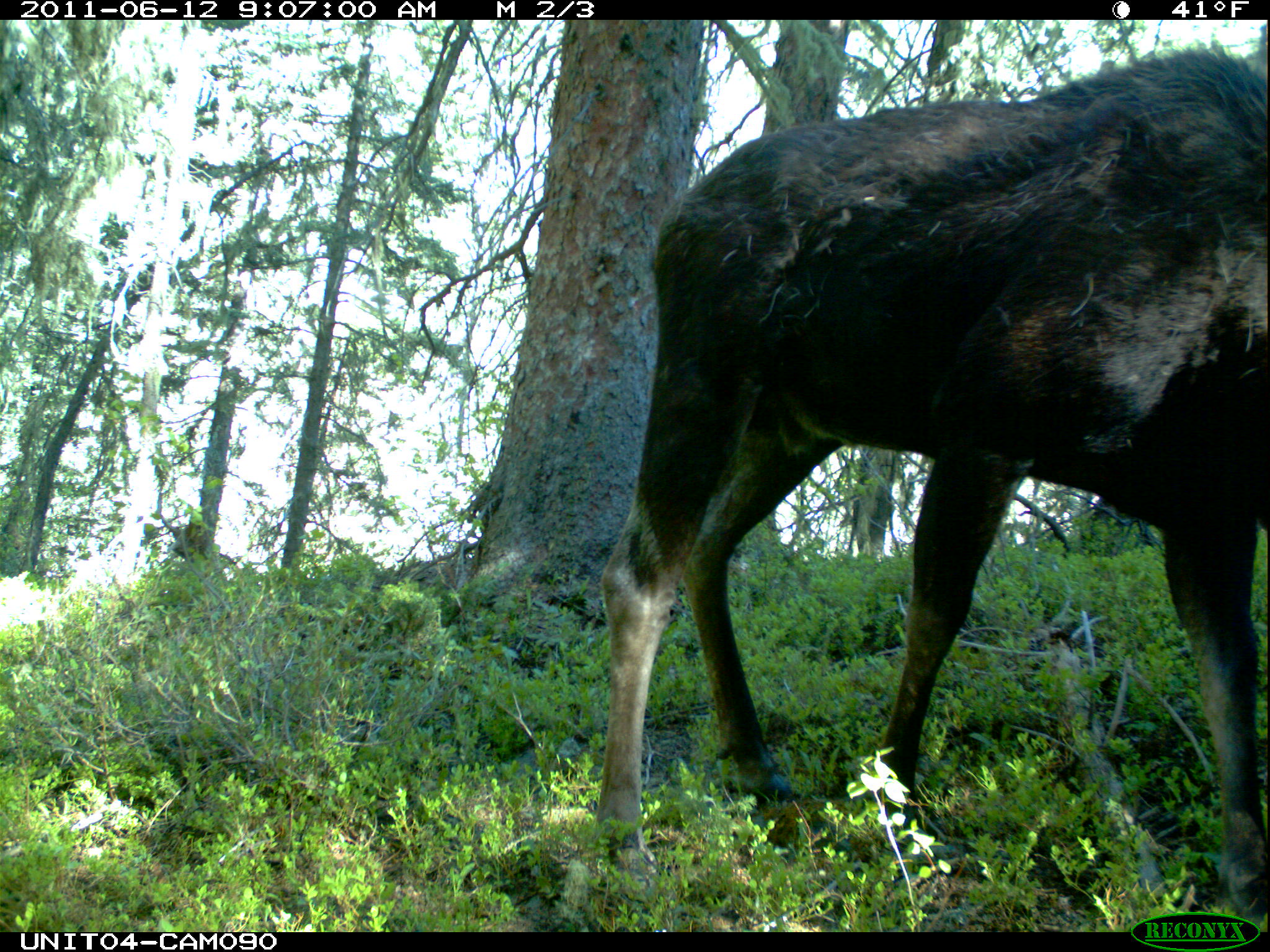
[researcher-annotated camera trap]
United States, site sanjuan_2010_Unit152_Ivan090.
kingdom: Animalia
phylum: Chordata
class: Mammalia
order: Artiodactyla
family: Cervidae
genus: Alces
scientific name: Alces alces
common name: moose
Alces alces (moose).